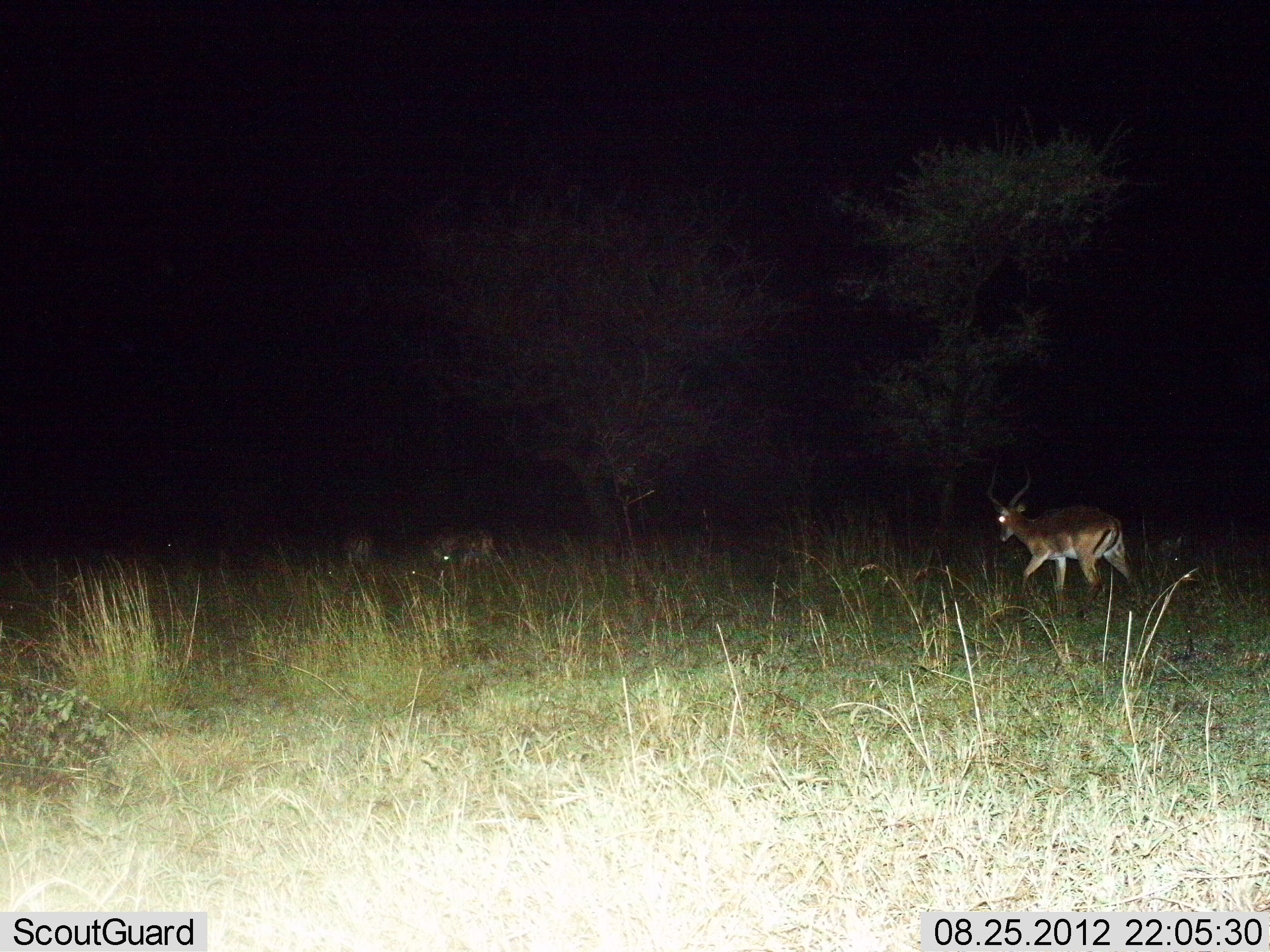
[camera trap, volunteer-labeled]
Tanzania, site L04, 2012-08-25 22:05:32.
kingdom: Animalia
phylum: Chordata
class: Mammalia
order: Artiodactyla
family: Bovidae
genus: Aepyceros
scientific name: Aepyceros melampus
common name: impala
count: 1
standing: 30%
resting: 0%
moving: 70%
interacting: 0%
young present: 0%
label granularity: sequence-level